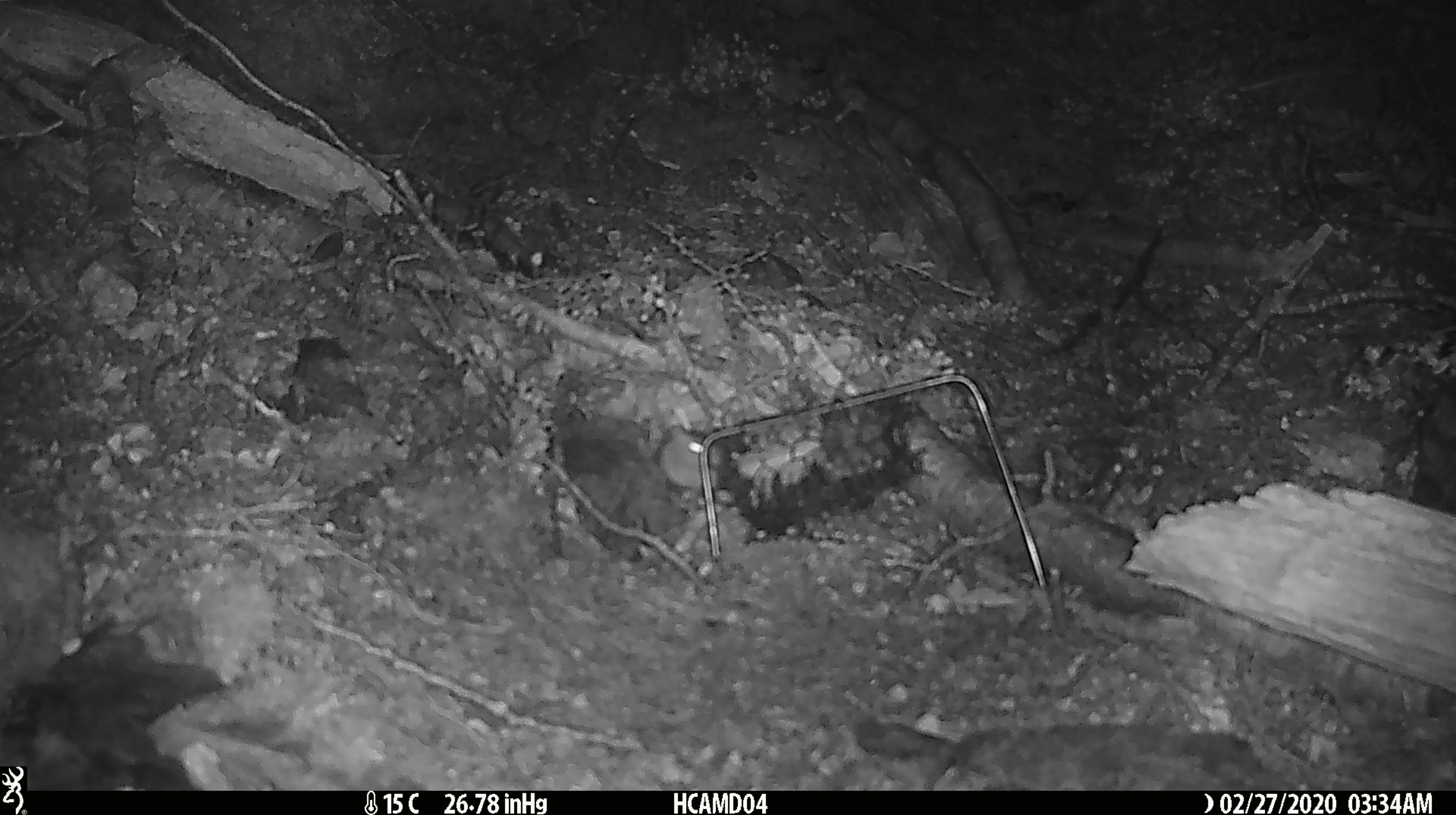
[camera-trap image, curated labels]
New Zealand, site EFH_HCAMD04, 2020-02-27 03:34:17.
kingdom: Animalia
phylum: Chordata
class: Mammalia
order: Rodentia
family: Muridae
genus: Mus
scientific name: Mus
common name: mouse